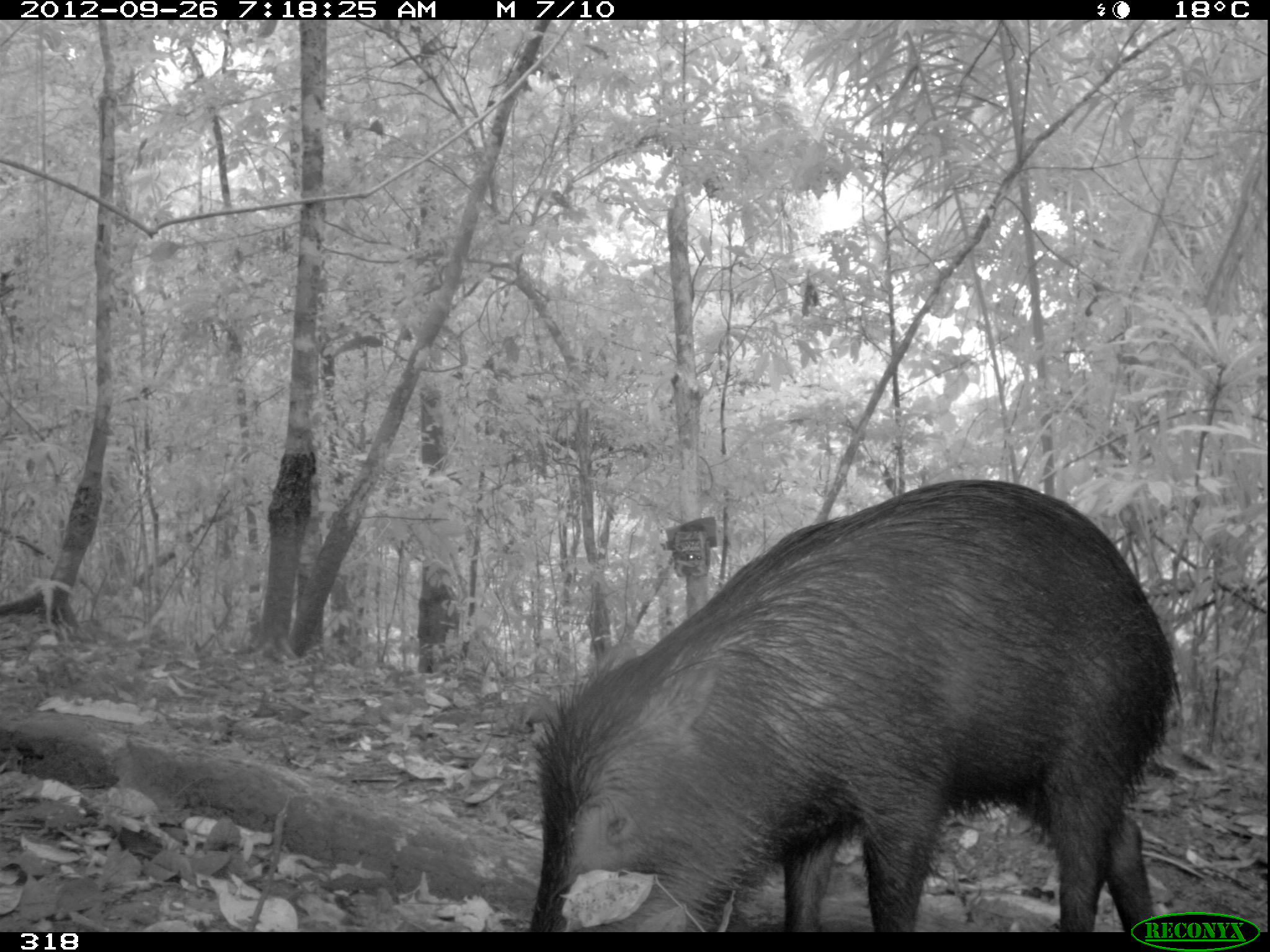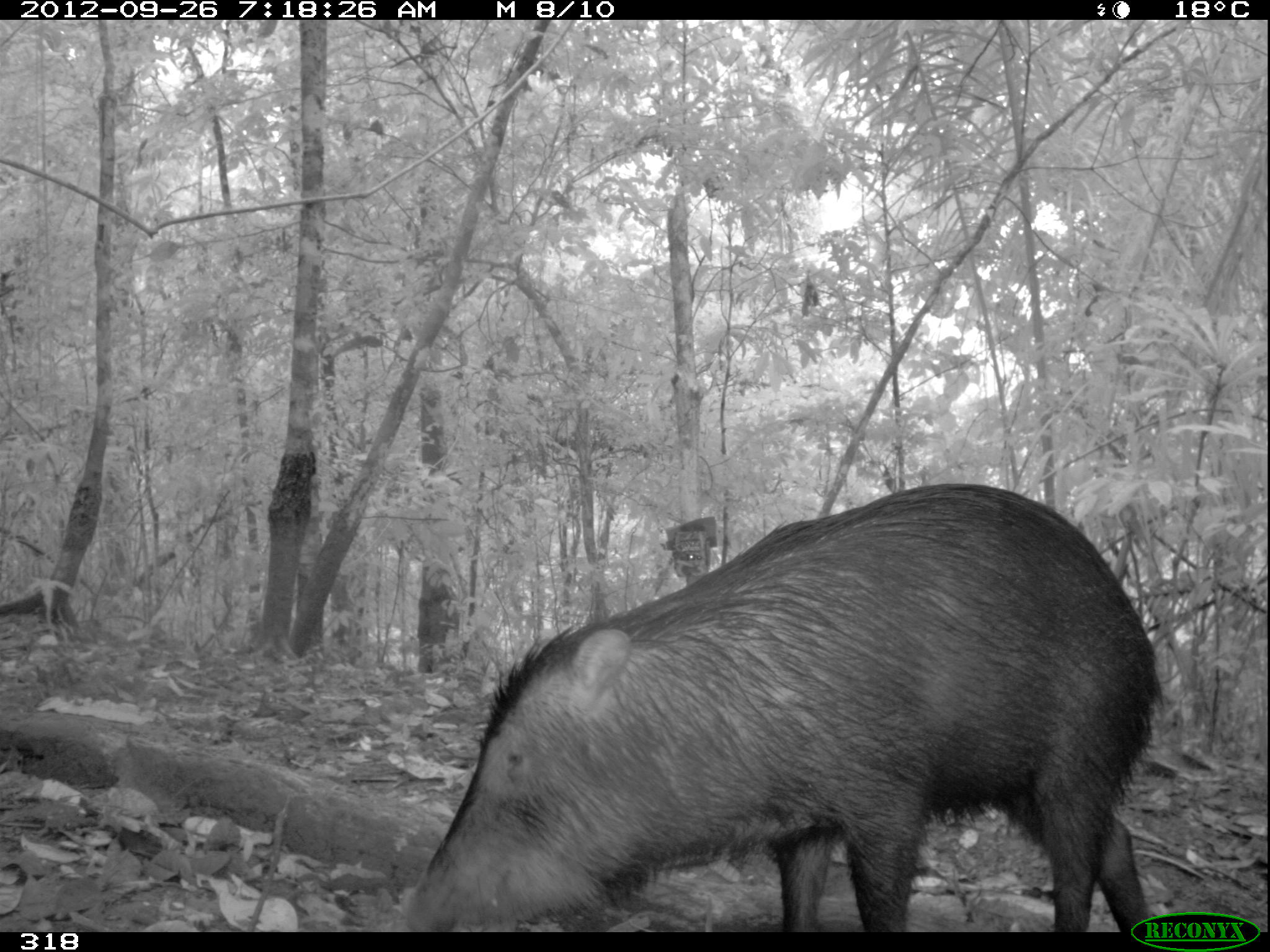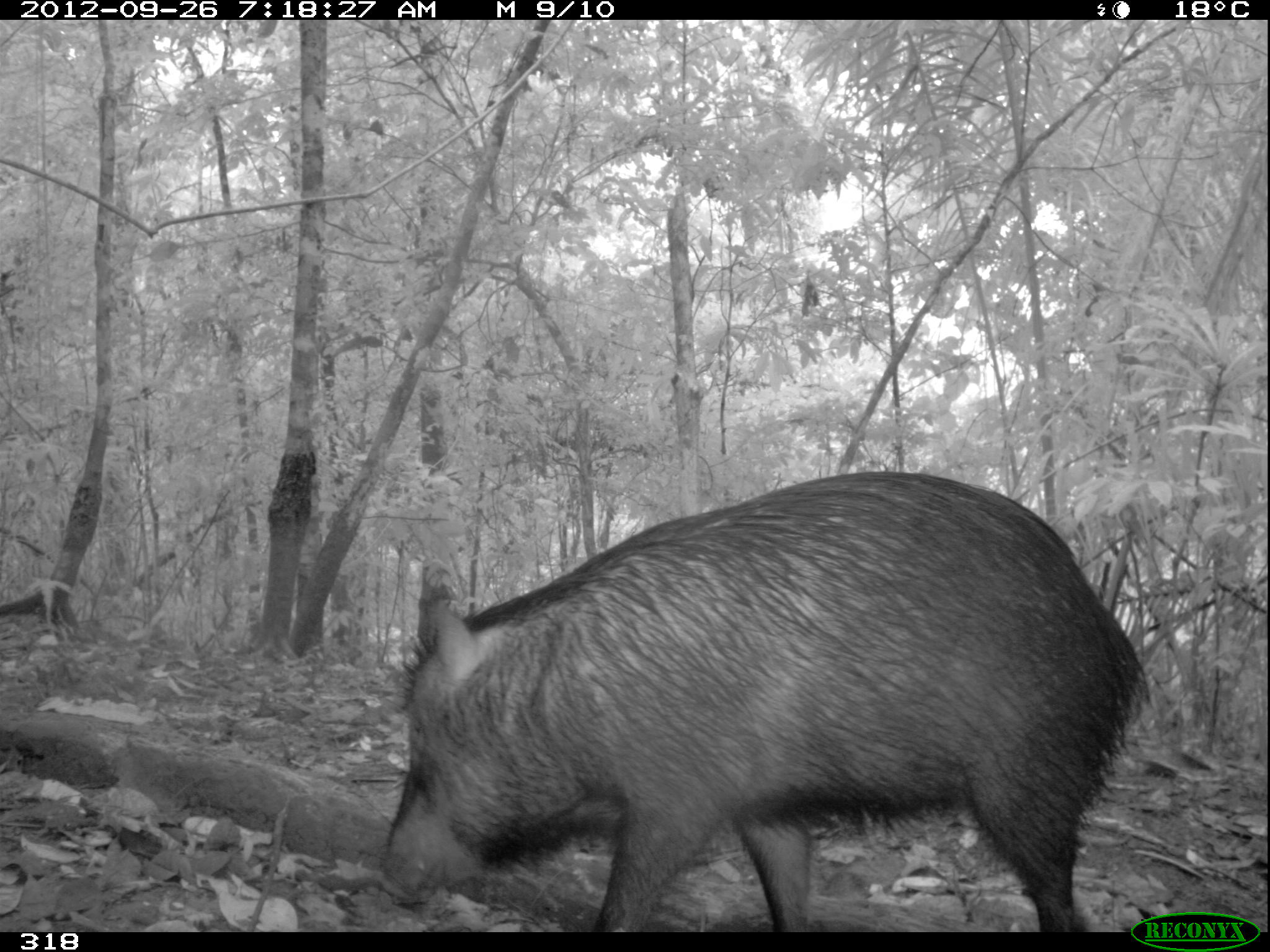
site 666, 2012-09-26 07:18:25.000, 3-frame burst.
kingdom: Animalia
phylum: Chordata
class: Mammalia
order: Artiodactyla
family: Tayassuidae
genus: Tayassu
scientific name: Tayassu pecari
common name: white-lipped peccary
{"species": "Tayassu pecari (white-lipped peccary)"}